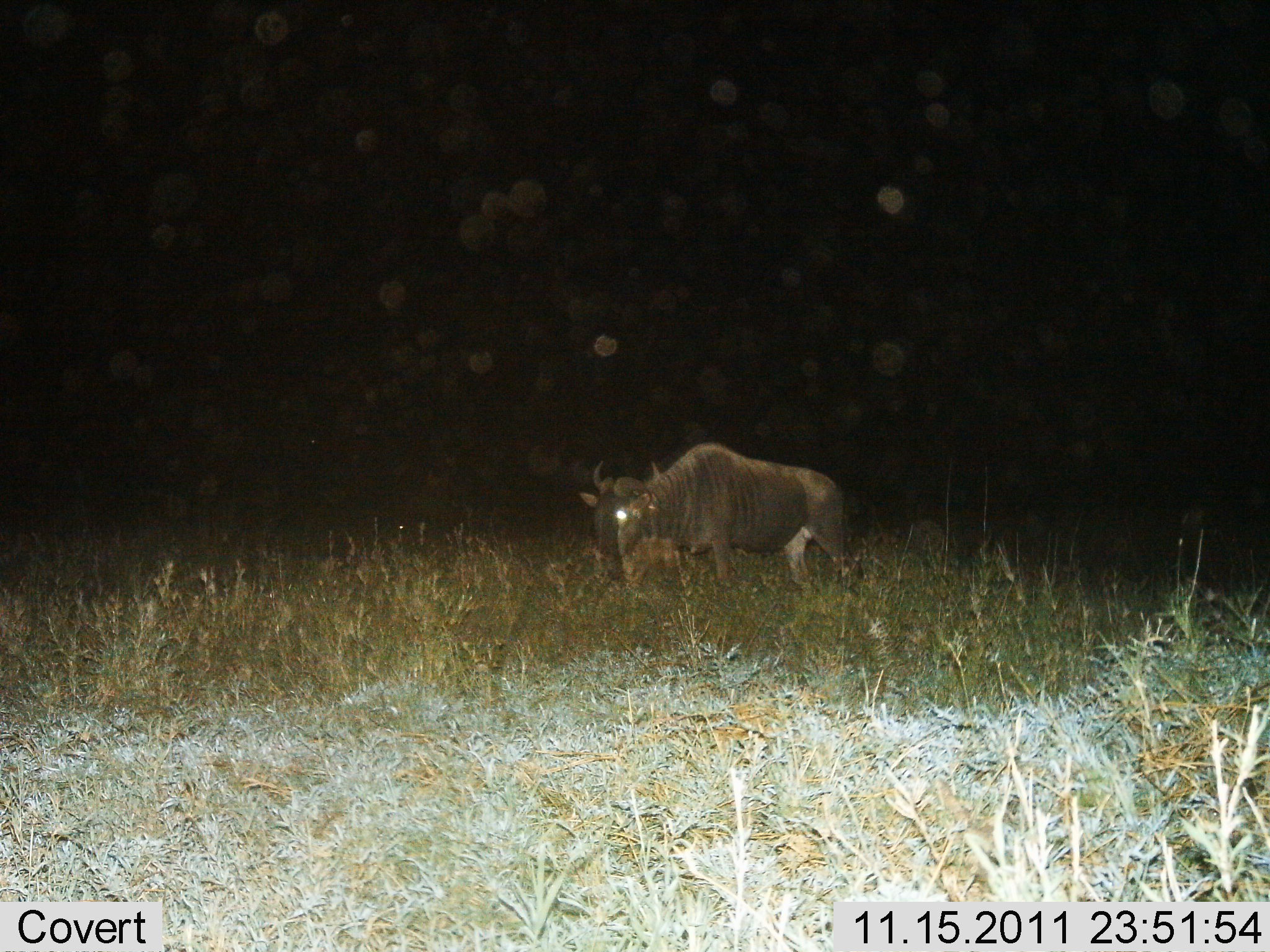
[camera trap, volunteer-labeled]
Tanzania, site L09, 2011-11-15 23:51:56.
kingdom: Animalia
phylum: Chordata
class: Mammalia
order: Artiodactyla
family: Bovidae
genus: Connochaetes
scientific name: Connochaetes taurinus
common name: blue wildebeest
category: wildebeest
Wildebeest (blue wildebeest) (Connochaetes taurinus), count 1. Behavior (volunteer vote fractions): standing 54%, resting 0%, moving 46%, interacting 0%. Young present (vote fraction): 0%. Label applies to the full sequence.